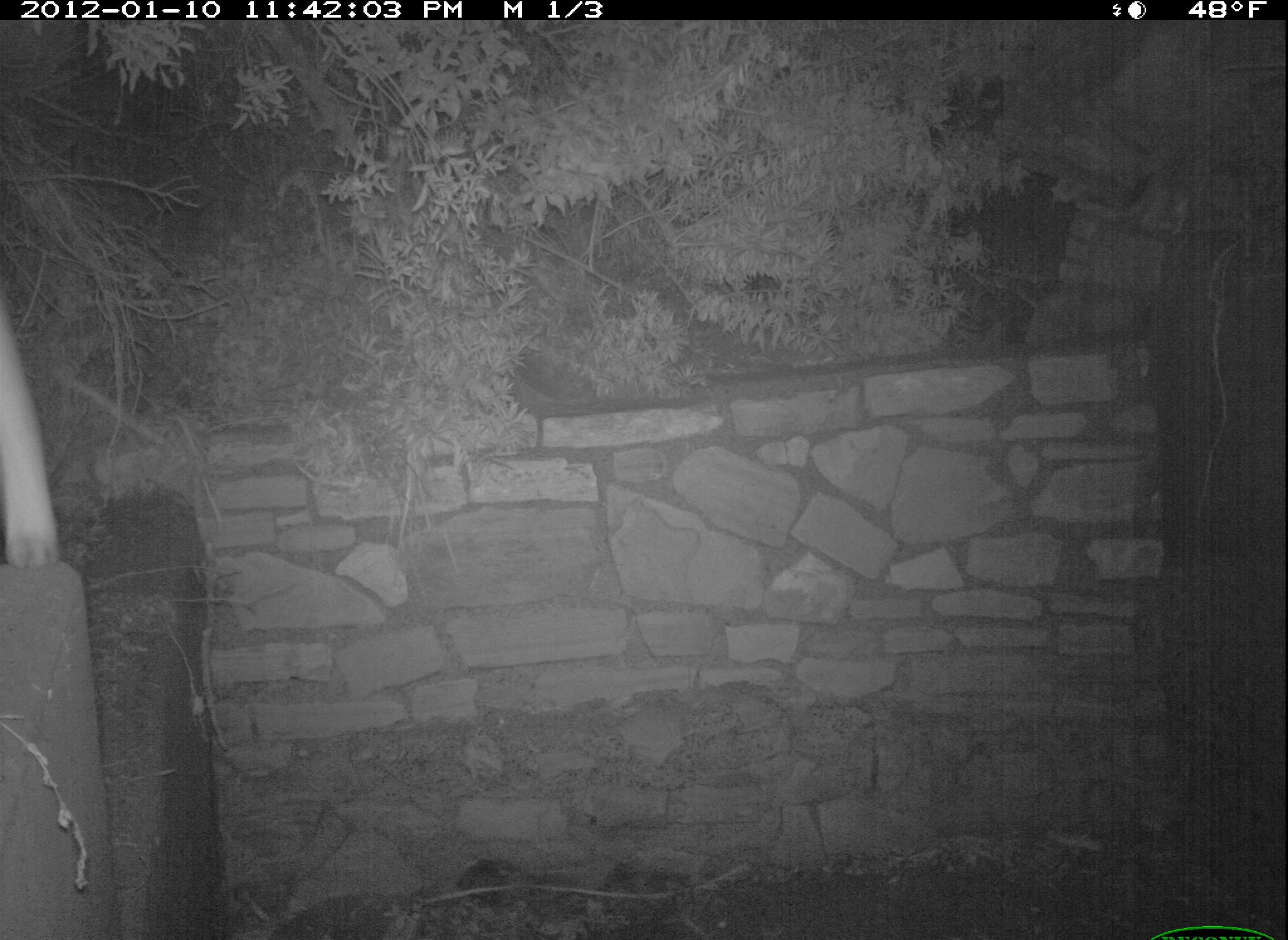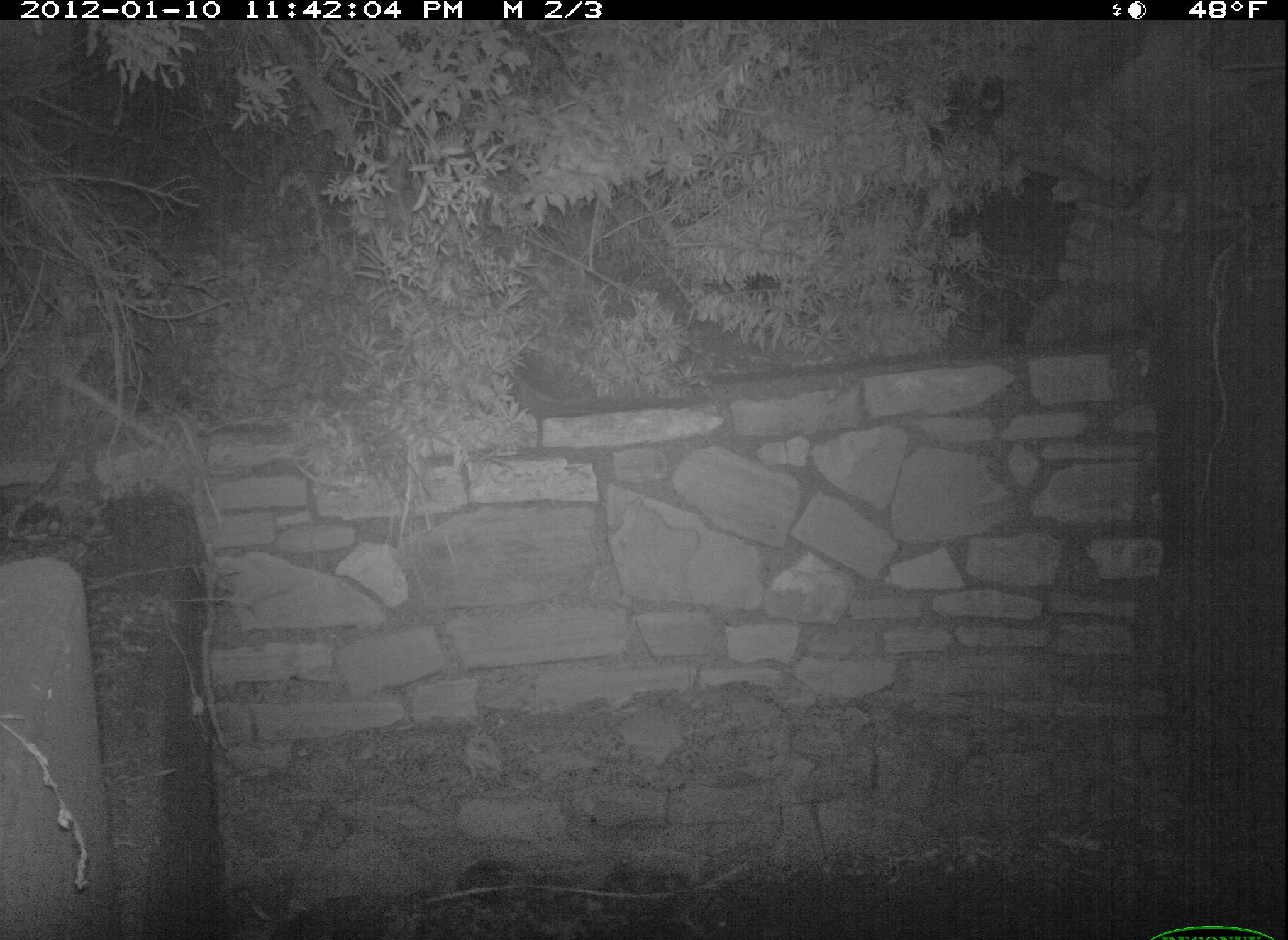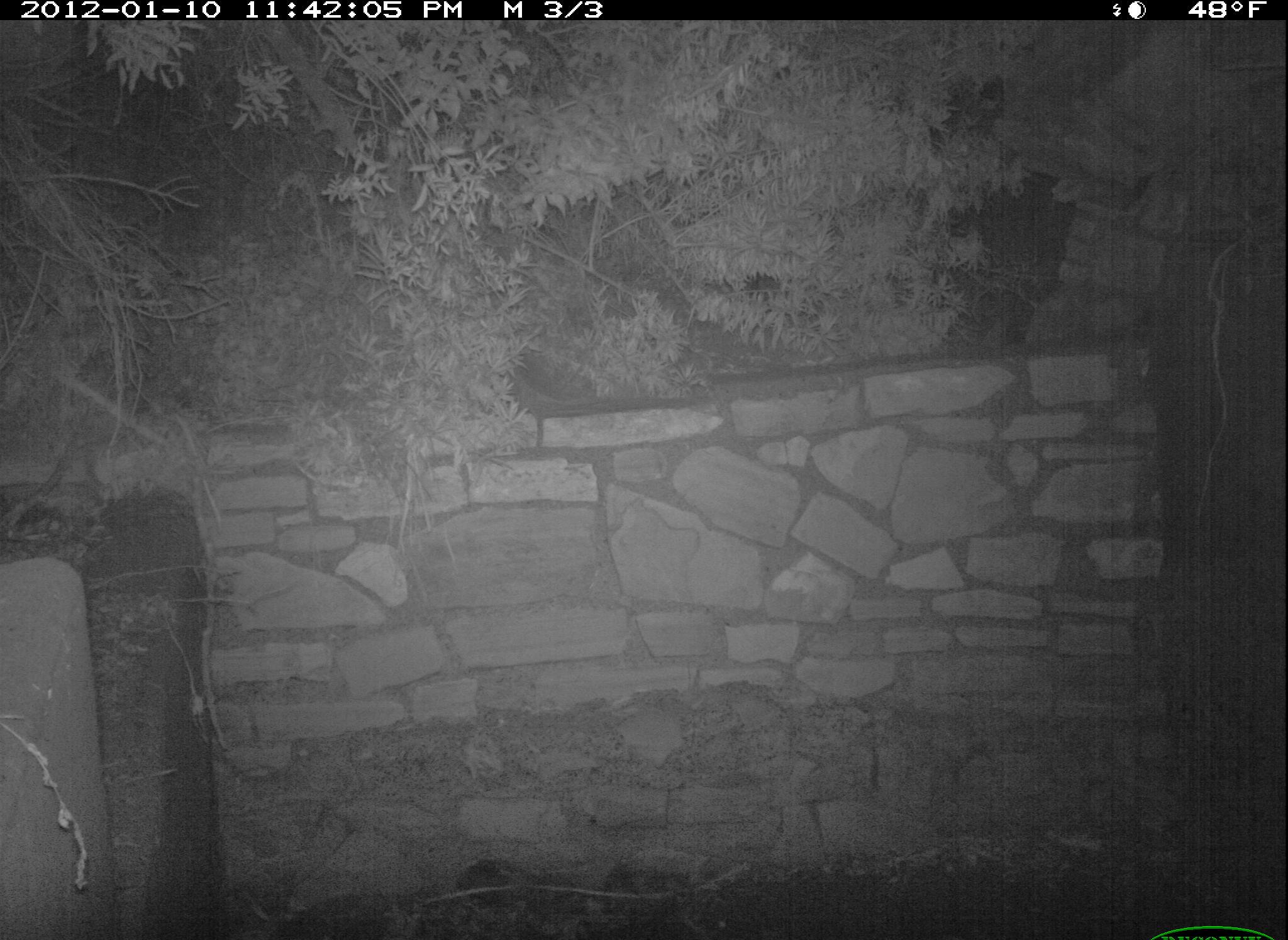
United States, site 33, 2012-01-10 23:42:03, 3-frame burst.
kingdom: Animalia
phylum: Chordata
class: Mammalia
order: Carnivora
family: Felidae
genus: Lynx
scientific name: Lynx rufus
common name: bobcat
Bobcat (Lynx rufus).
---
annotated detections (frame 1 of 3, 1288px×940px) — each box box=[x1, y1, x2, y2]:
bobcat: box=[0, 266, 72, 586]